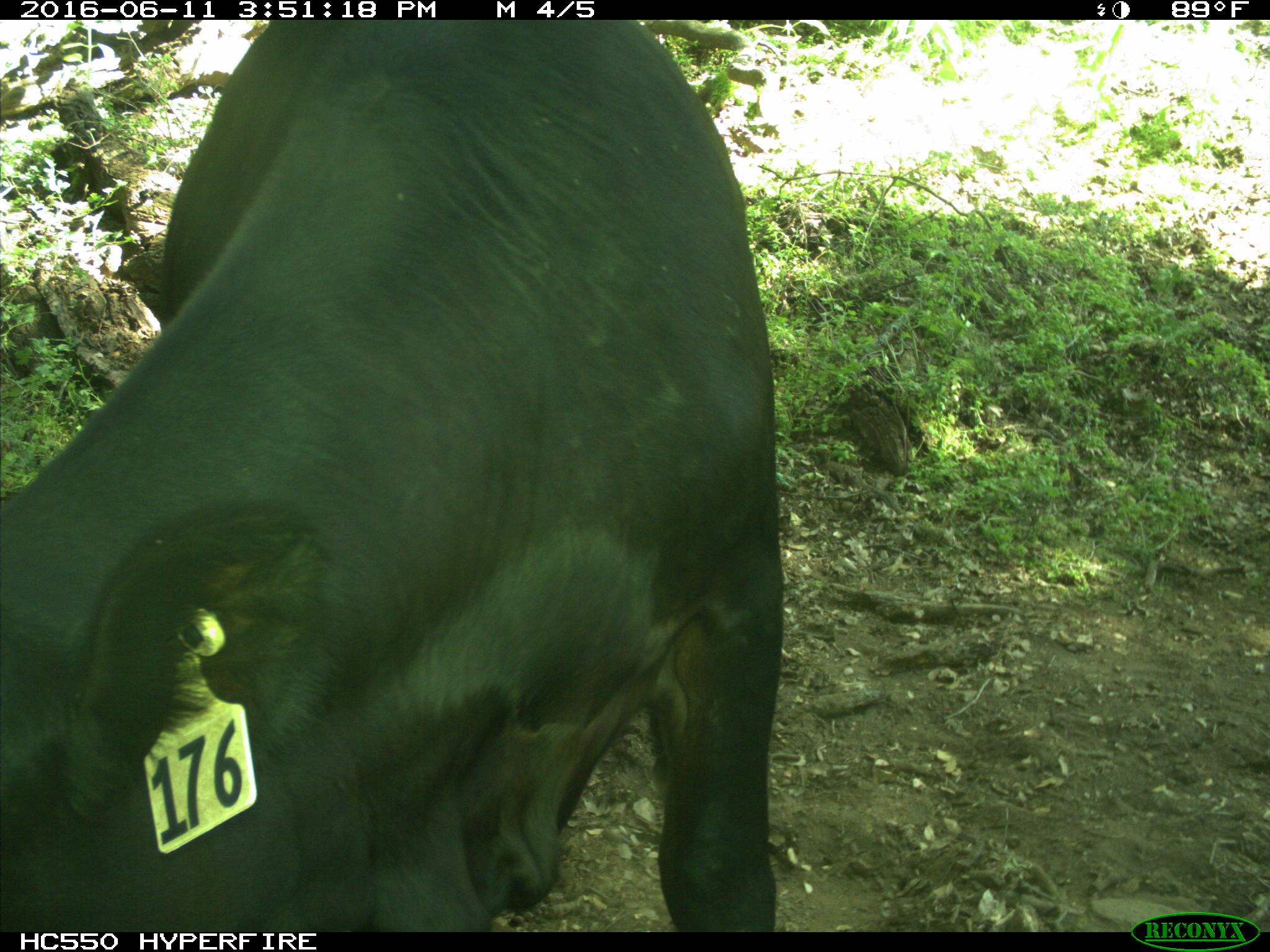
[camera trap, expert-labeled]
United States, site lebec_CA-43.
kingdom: Animalia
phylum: Chordata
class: Mammalia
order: Artiodactyla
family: Bovidae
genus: Bos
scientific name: Bos taurus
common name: domestic cow